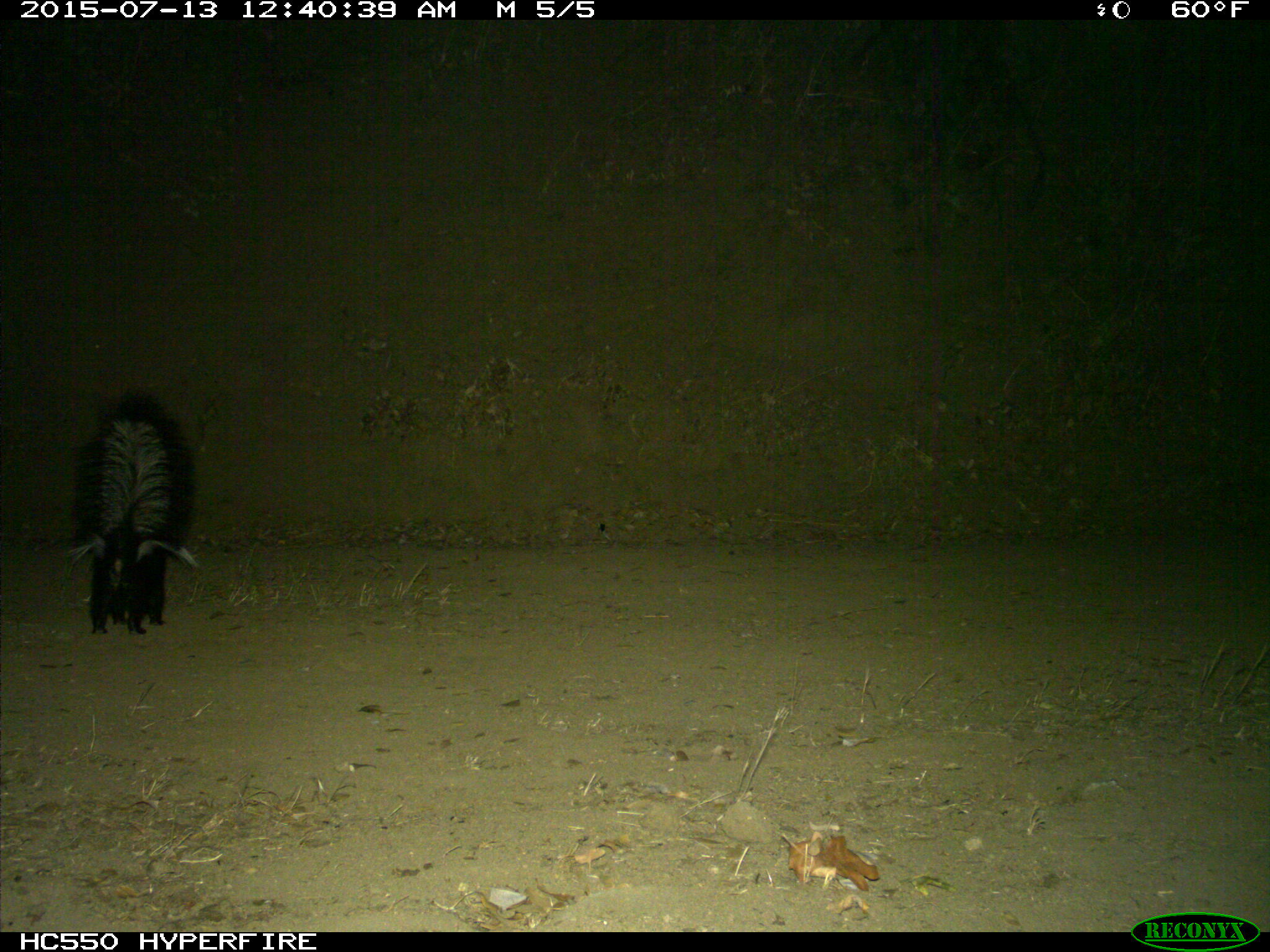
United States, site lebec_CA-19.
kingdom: Animalia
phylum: Chordata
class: Mammalia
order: Carnivora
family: Mephitidae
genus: Mephitis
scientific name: Mephitis mephitis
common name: striped skunk